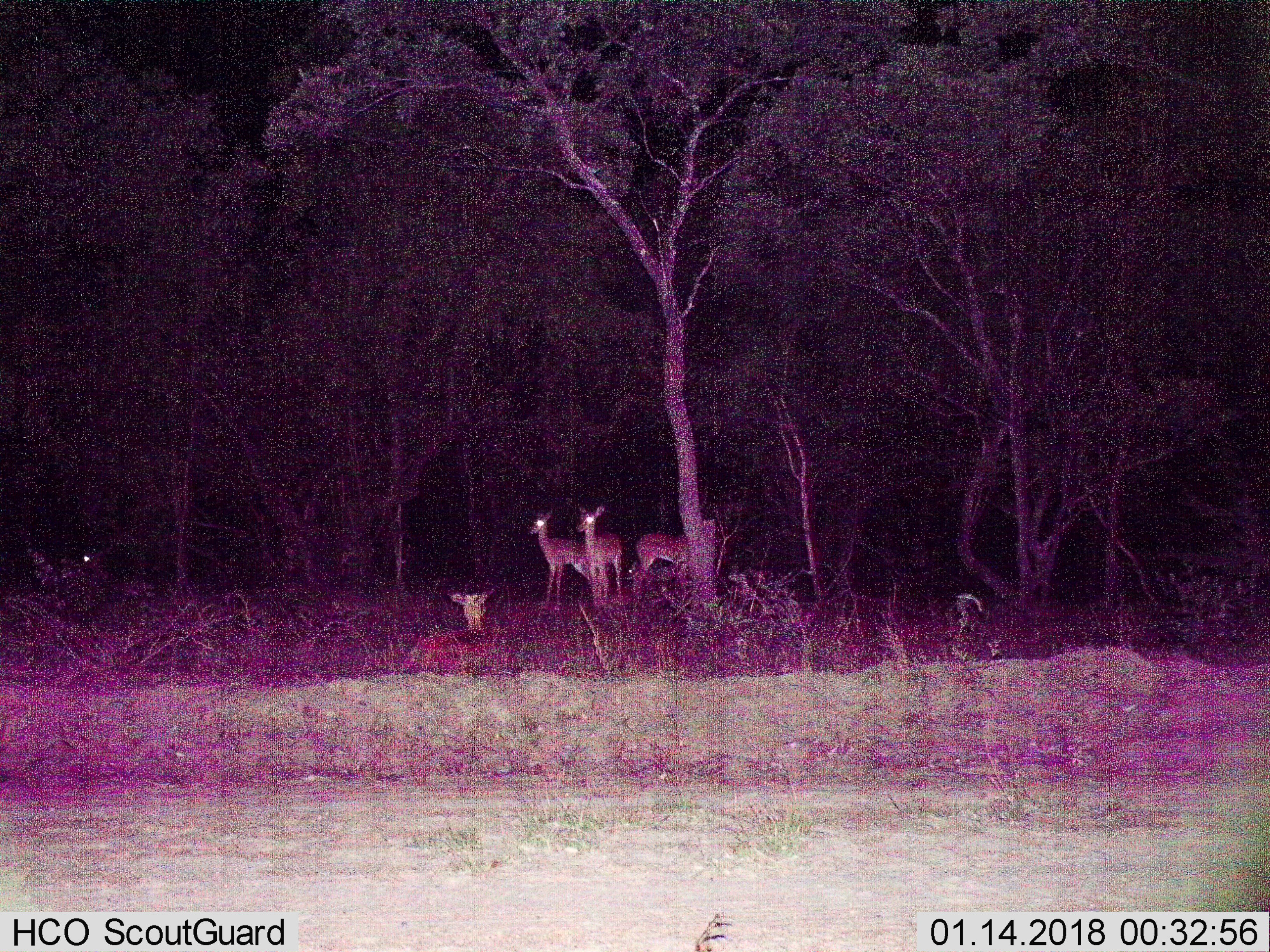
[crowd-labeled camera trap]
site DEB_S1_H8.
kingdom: Animalia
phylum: Chordata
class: Mammalia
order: Artiodactyla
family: Bovidae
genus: Aepyceros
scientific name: Aepyceros melampus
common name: impala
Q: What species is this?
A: Impala (Aepyceros melampus).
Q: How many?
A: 6.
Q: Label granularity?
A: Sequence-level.